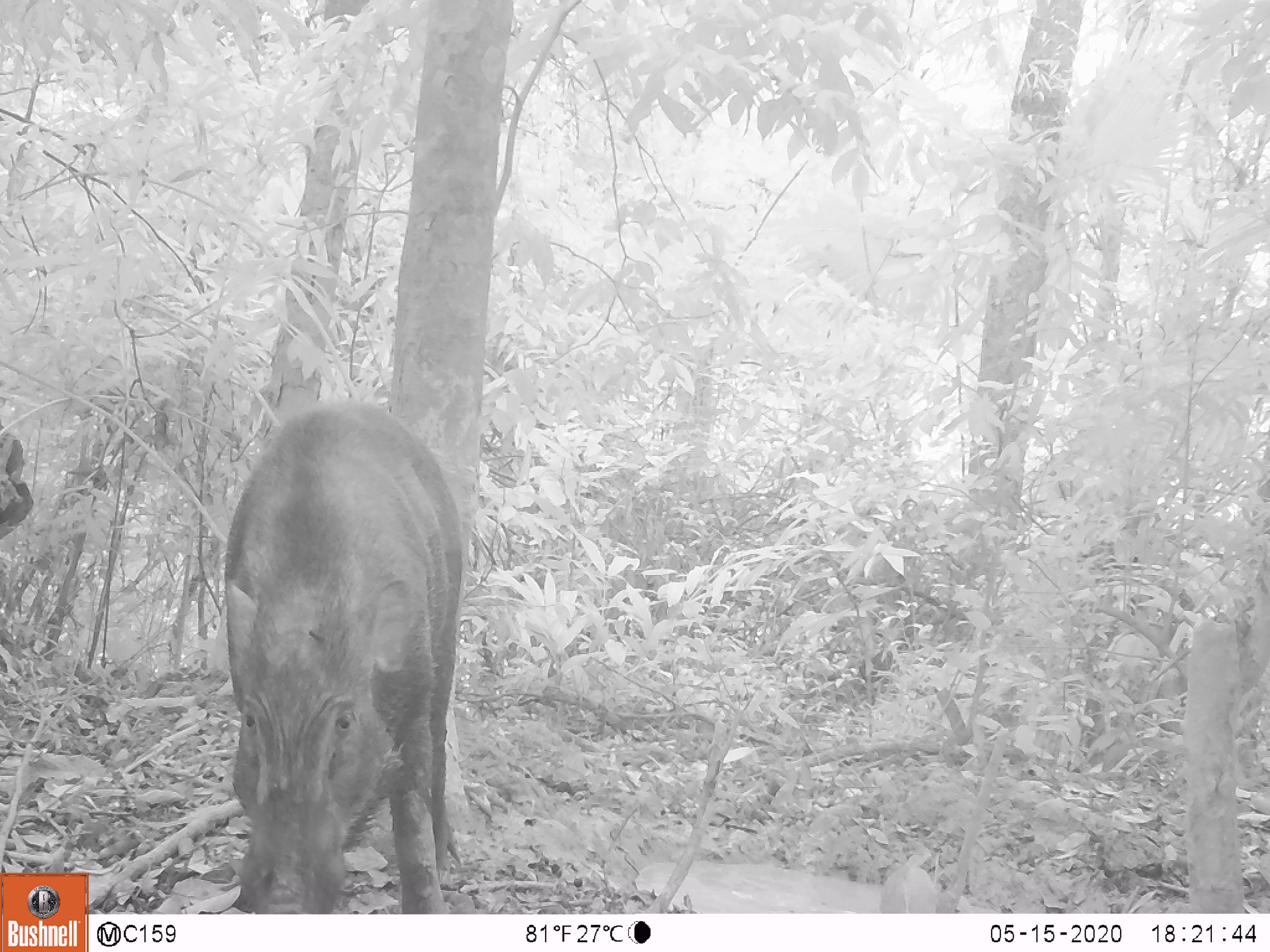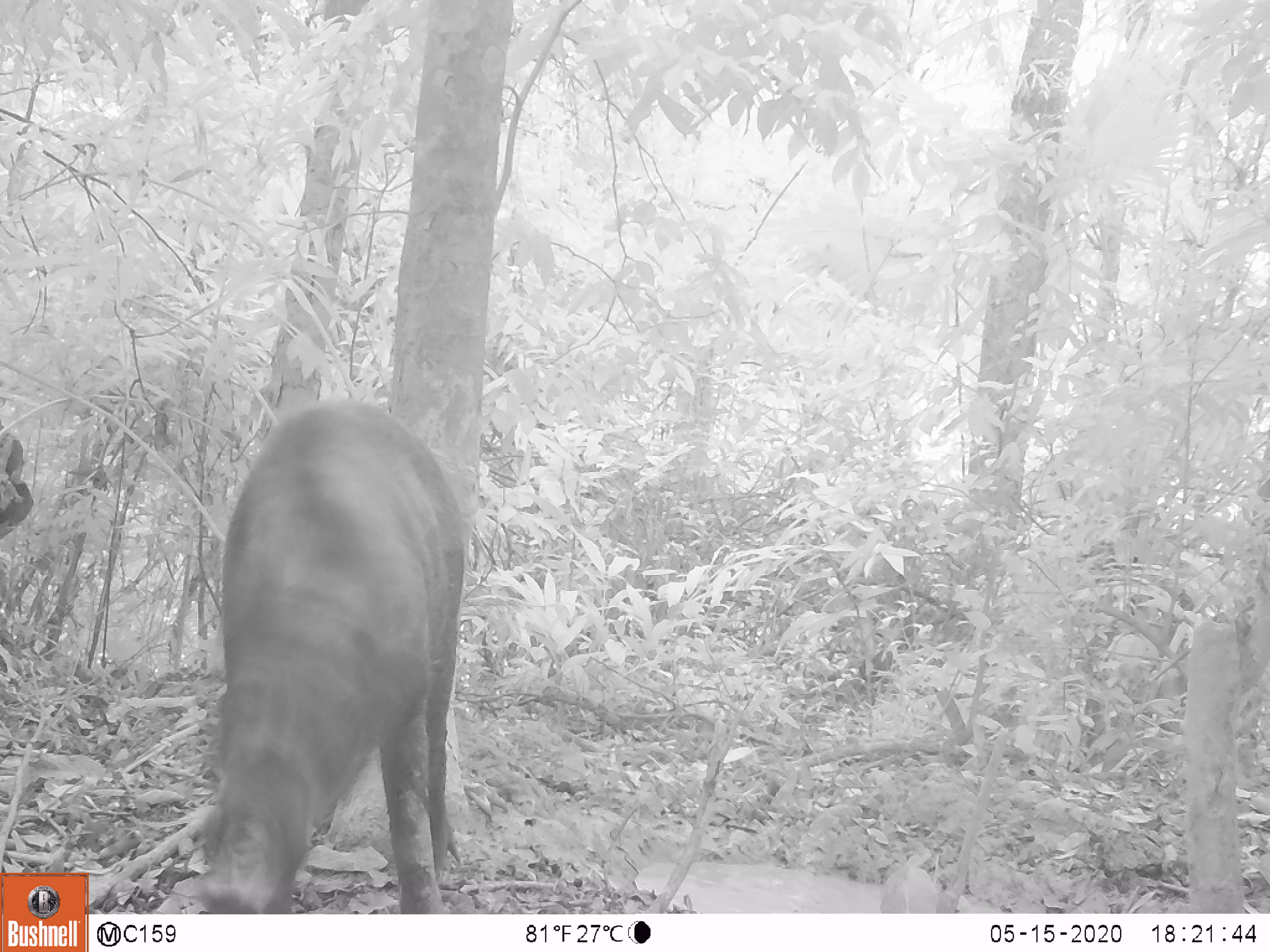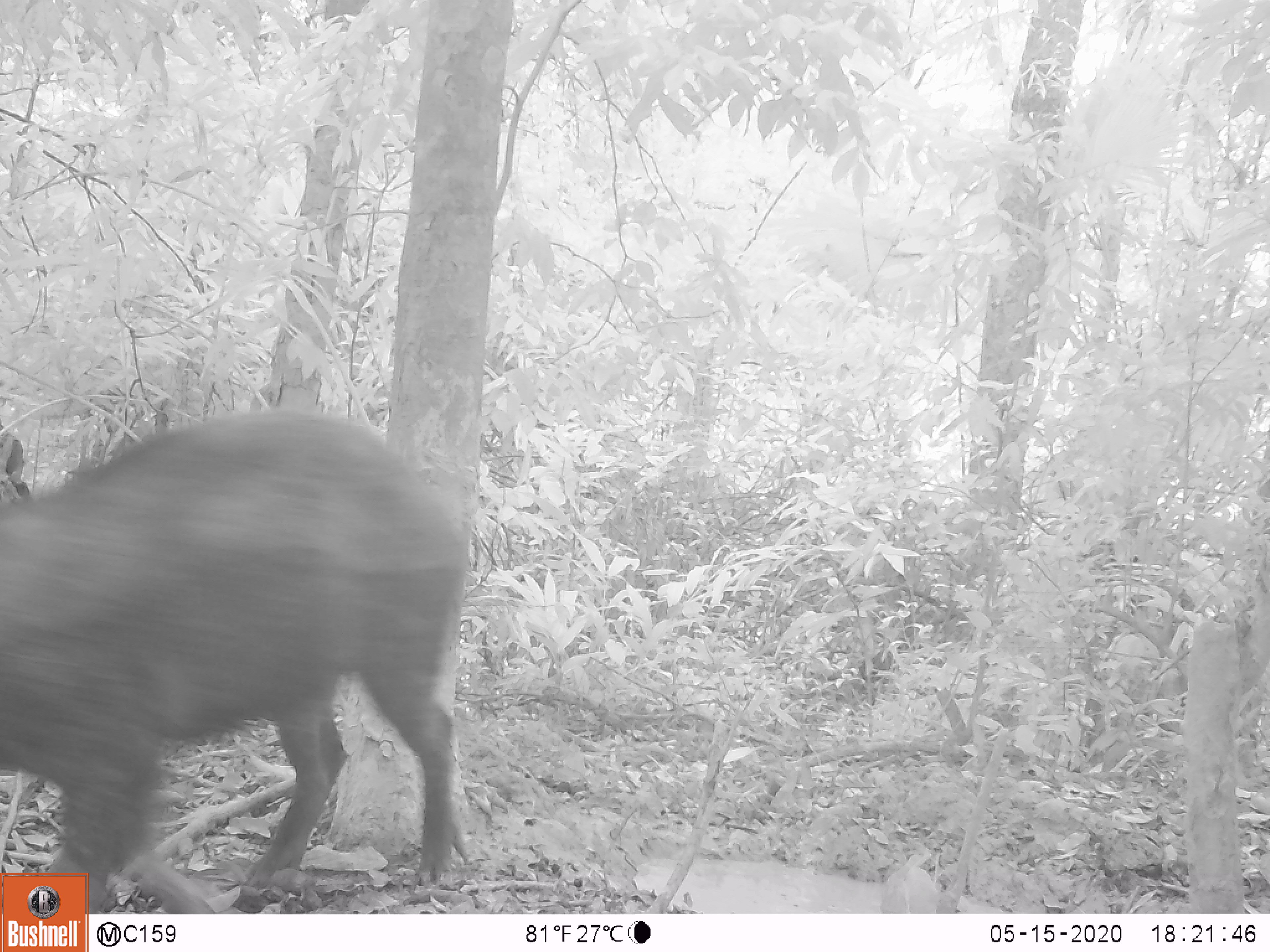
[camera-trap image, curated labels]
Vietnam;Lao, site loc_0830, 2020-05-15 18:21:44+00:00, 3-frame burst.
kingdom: Animalia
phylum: Chordata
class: Mammalia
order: Artiodactyla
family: Suidae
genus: Sus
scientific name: Sus scrofa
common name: eurasian wild pig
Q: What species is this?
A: Eurasian wild pig (Sus scrofa).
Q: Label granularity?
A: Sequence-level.